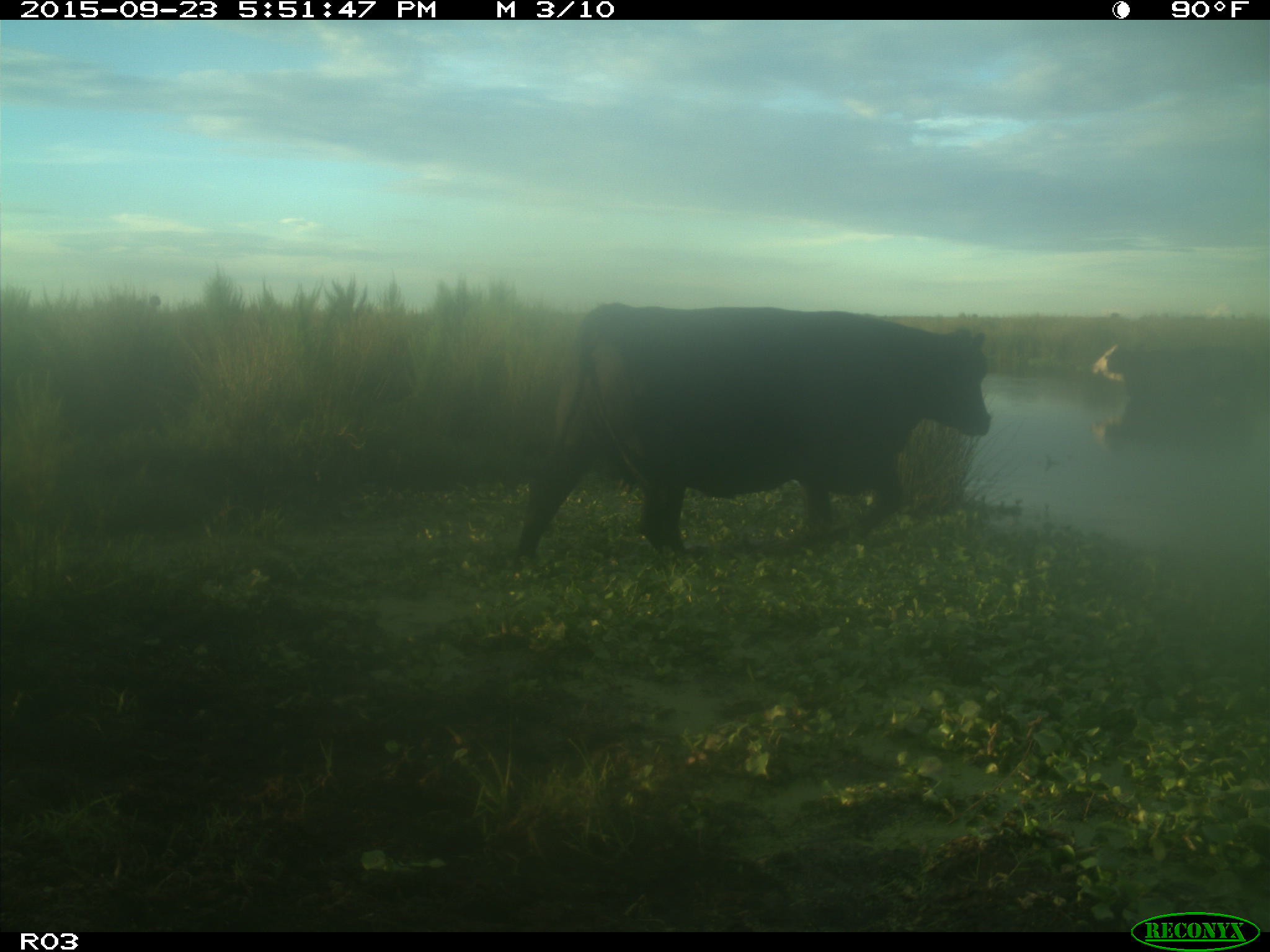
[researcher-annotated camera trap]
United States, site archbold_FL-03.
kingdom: Animalia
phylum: Chordata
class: Mammalia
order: Artiodactyla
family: Bovidae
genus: Bos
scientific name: Bos taurus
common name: domestic cow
Bos taurus (domestic cow).